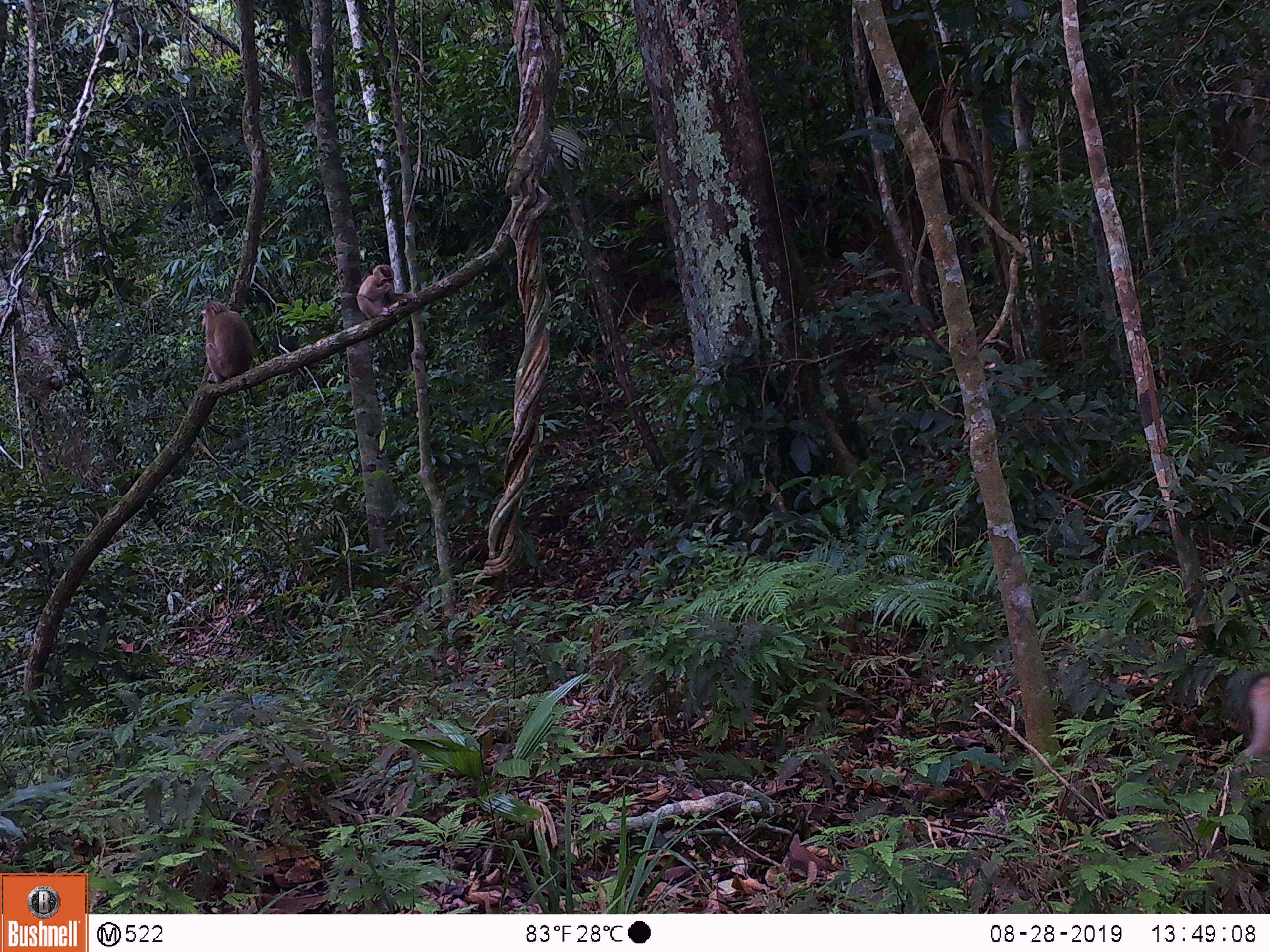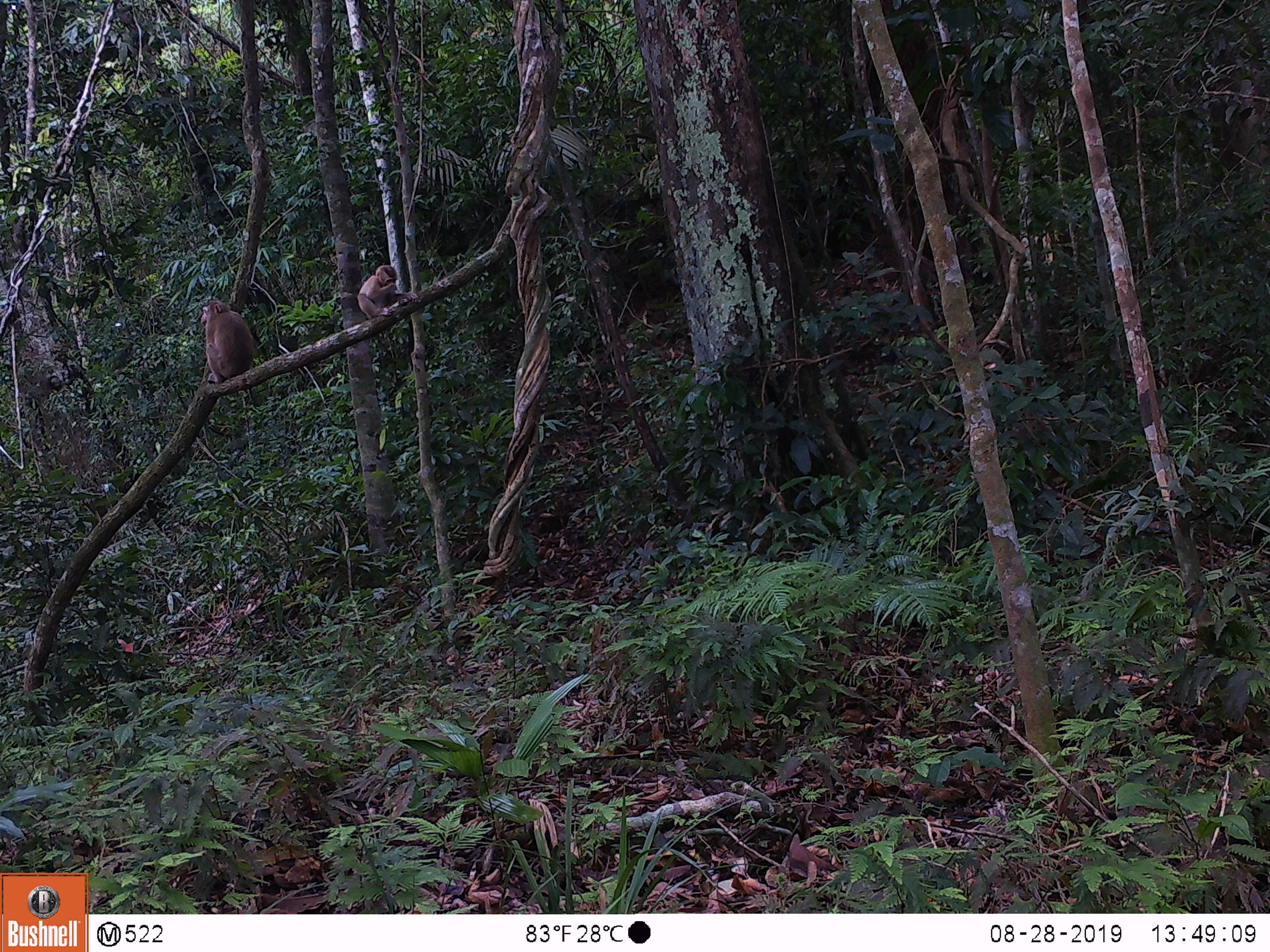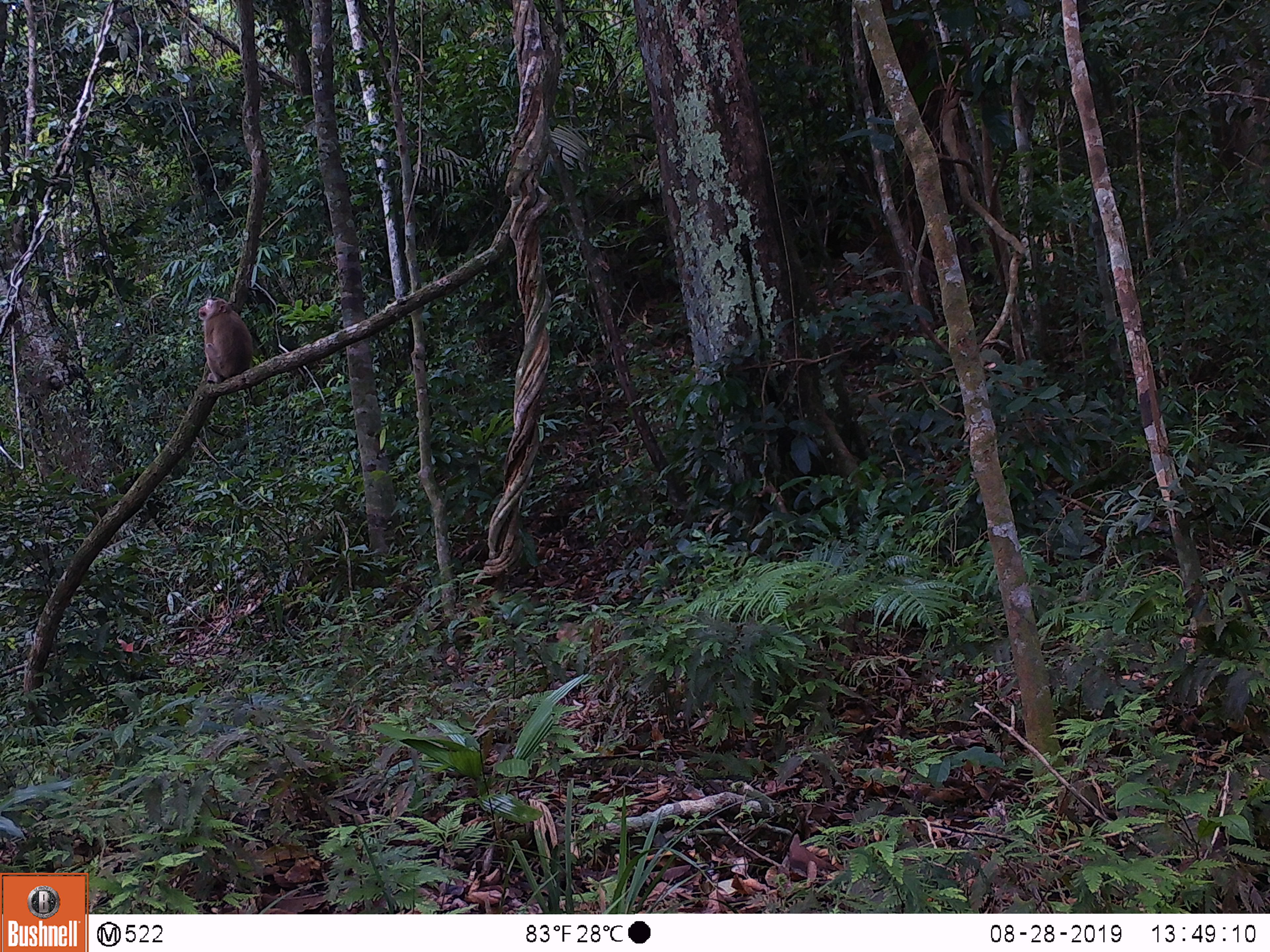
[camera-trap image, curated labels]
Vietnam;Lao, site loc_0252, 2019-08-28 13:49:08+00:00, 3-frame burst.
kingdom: Animalia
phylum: Chordata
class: Mammalia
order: Primates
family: Cercopithecidae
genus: Macaca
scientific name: Macaca nemestrina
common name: pig-tailed macaque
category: pig tailed macaque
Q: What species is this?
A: Pig tailed macaque (pig-tailed macaque) (Macaca nemestrina).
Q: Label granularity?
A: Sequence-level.